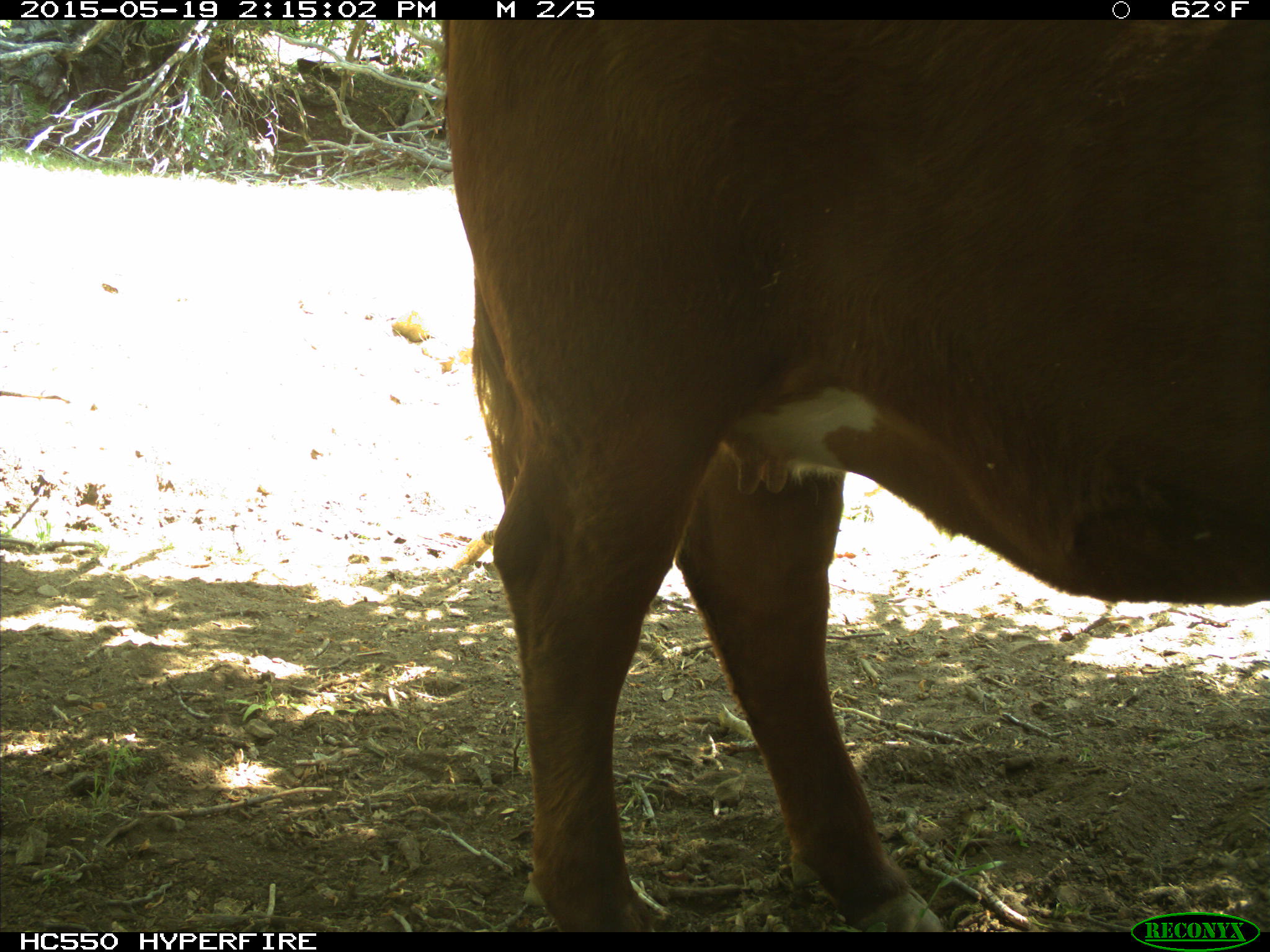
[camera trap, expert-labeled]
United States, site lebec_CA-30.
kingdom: Animalia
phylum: Chordata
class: Mammalia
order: Artiodactyla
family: Bovidae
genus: Bos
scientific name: Bos taurus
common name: domestic cow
Bos taurus (domestic cow).